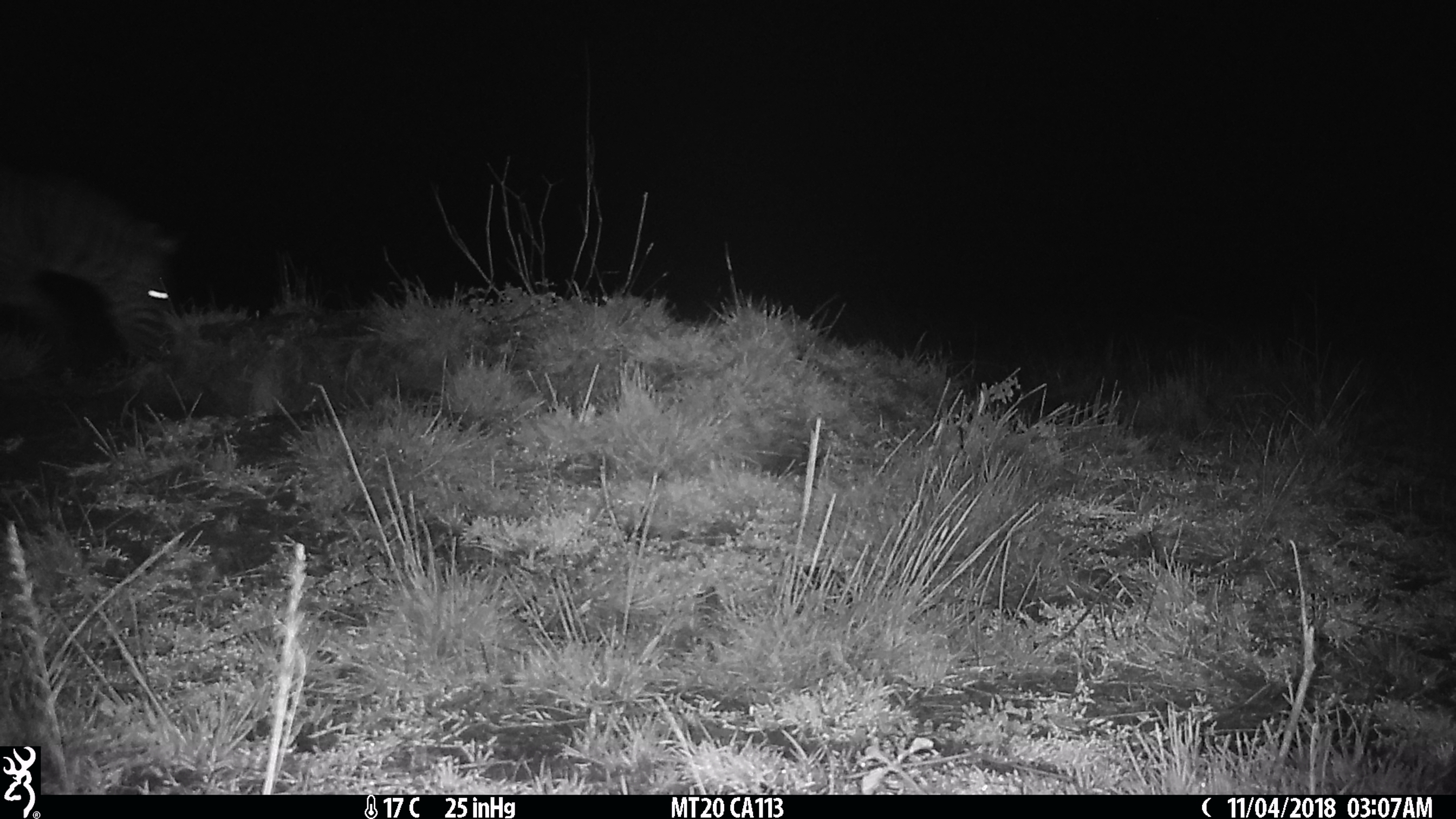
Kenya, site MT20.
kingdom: Animalia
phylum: Chordata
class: Mammalia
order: Perissodactyla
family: Equidae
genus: Equus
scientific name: Equus quagga burchellii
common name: burchell's zebra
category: zebra